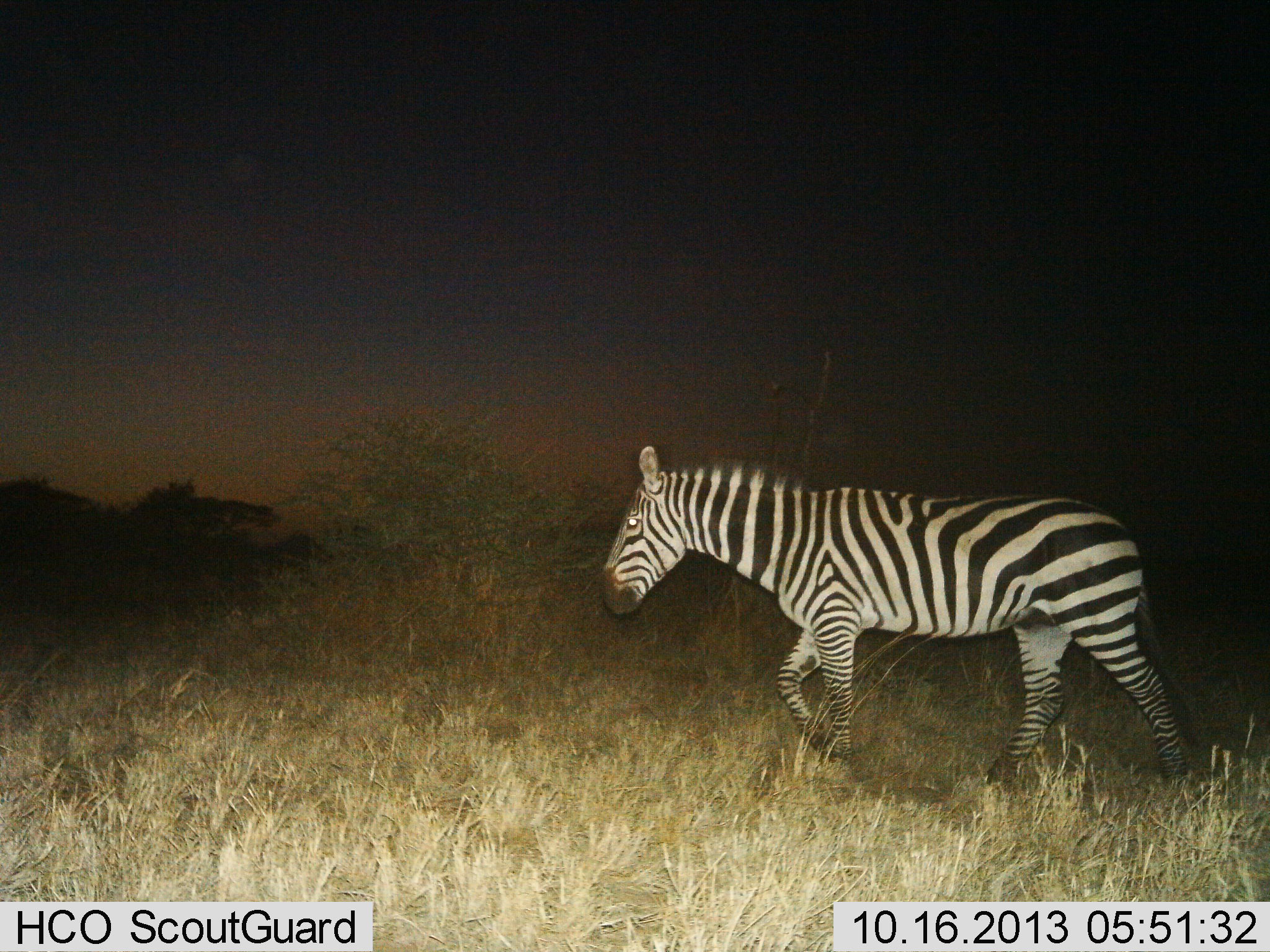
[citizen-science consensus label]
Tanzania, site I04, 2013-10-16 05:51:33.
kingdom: Animalia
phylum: Chordata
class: Mammalia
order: Perissodactyla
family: Equidae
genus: Equus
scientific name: Equus quagga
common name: plains zebra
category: zebra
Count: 1.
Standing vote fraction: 10%.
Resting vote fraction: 0%.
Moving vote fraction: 90%.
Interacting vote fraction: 3%.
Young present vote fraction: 0%.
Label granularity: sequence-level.